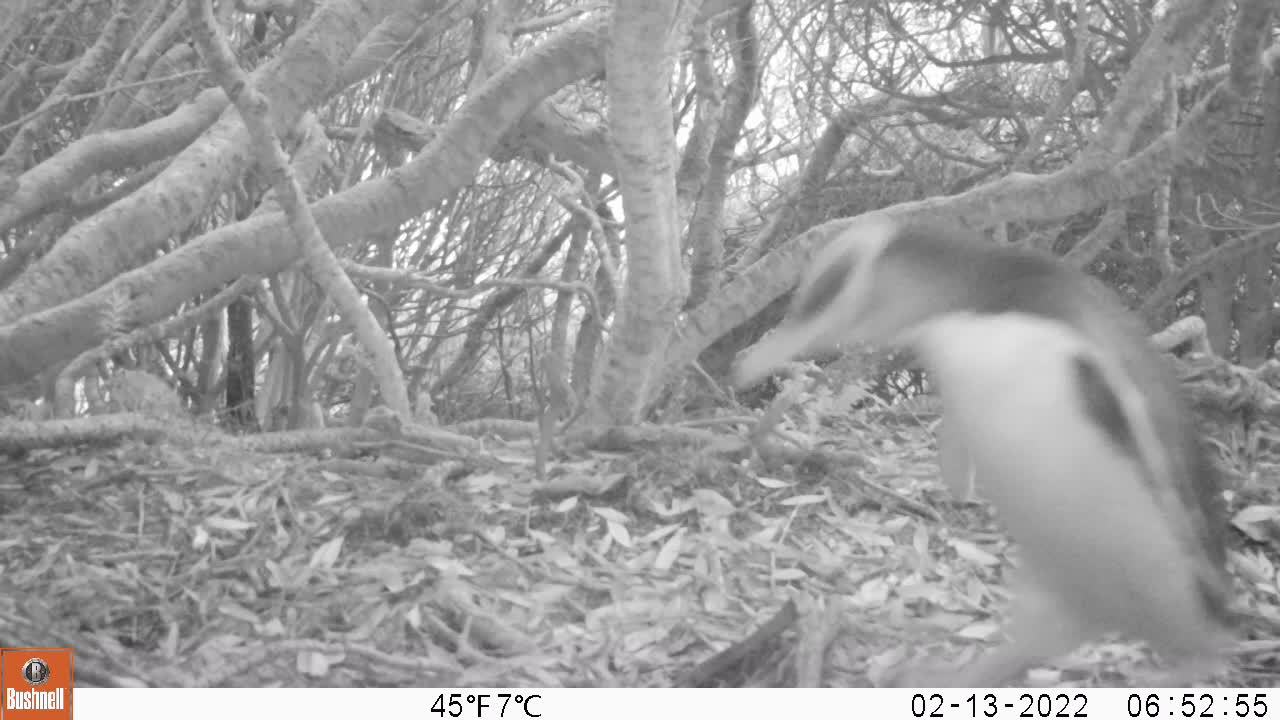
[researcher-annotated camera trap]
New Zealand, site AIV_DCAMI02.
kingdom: Animalia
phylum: Chordata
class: Aves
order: Sphenisciformes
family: Spheniscidae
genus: Megadyptes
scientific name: Megadyptes antipodes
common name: yellow-eyed penguin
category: yellow eyed penguin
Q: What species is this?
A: Yellow eyed penguin (yellow-eyed penguin) (Megadyptes antipodes).